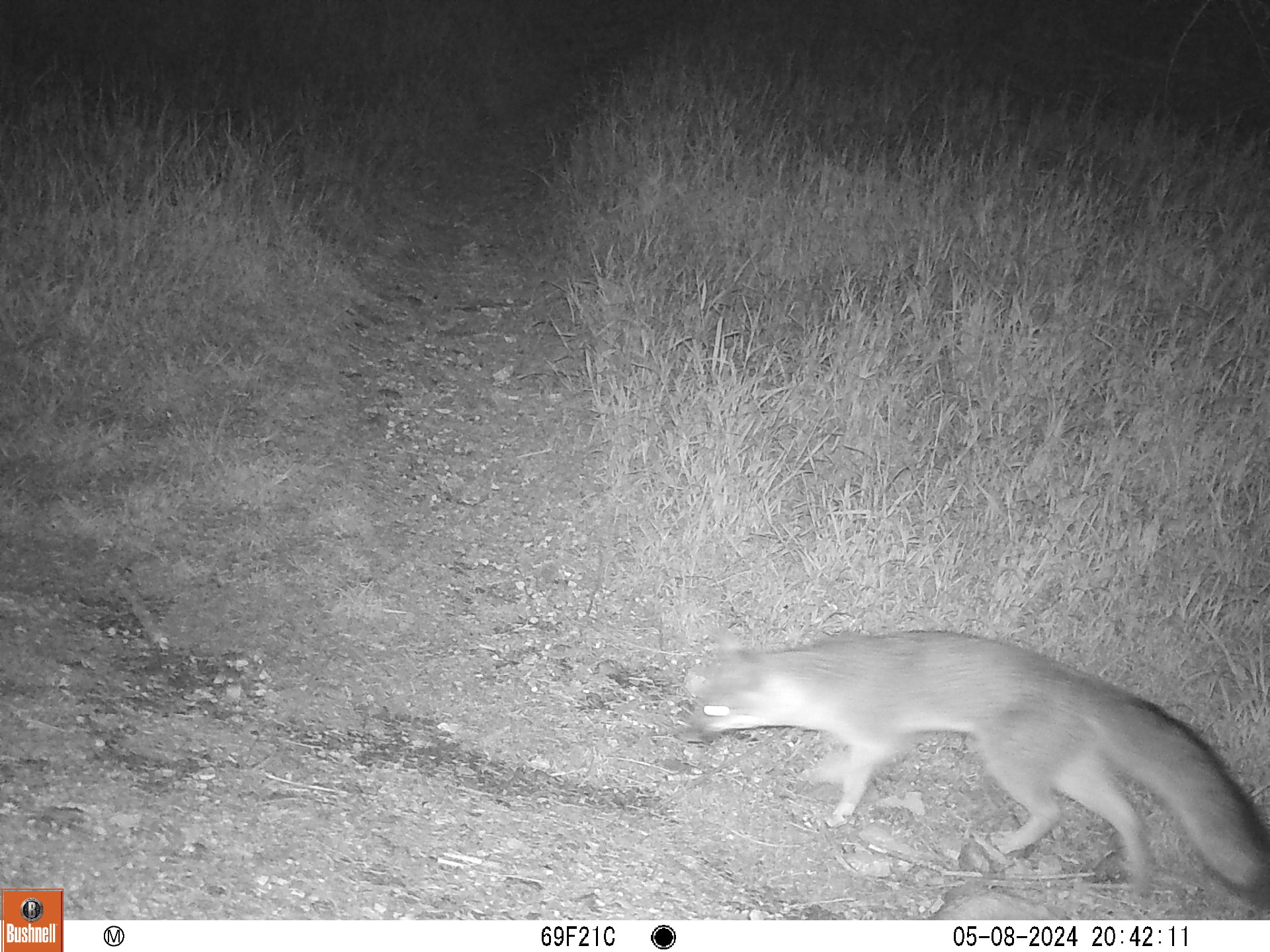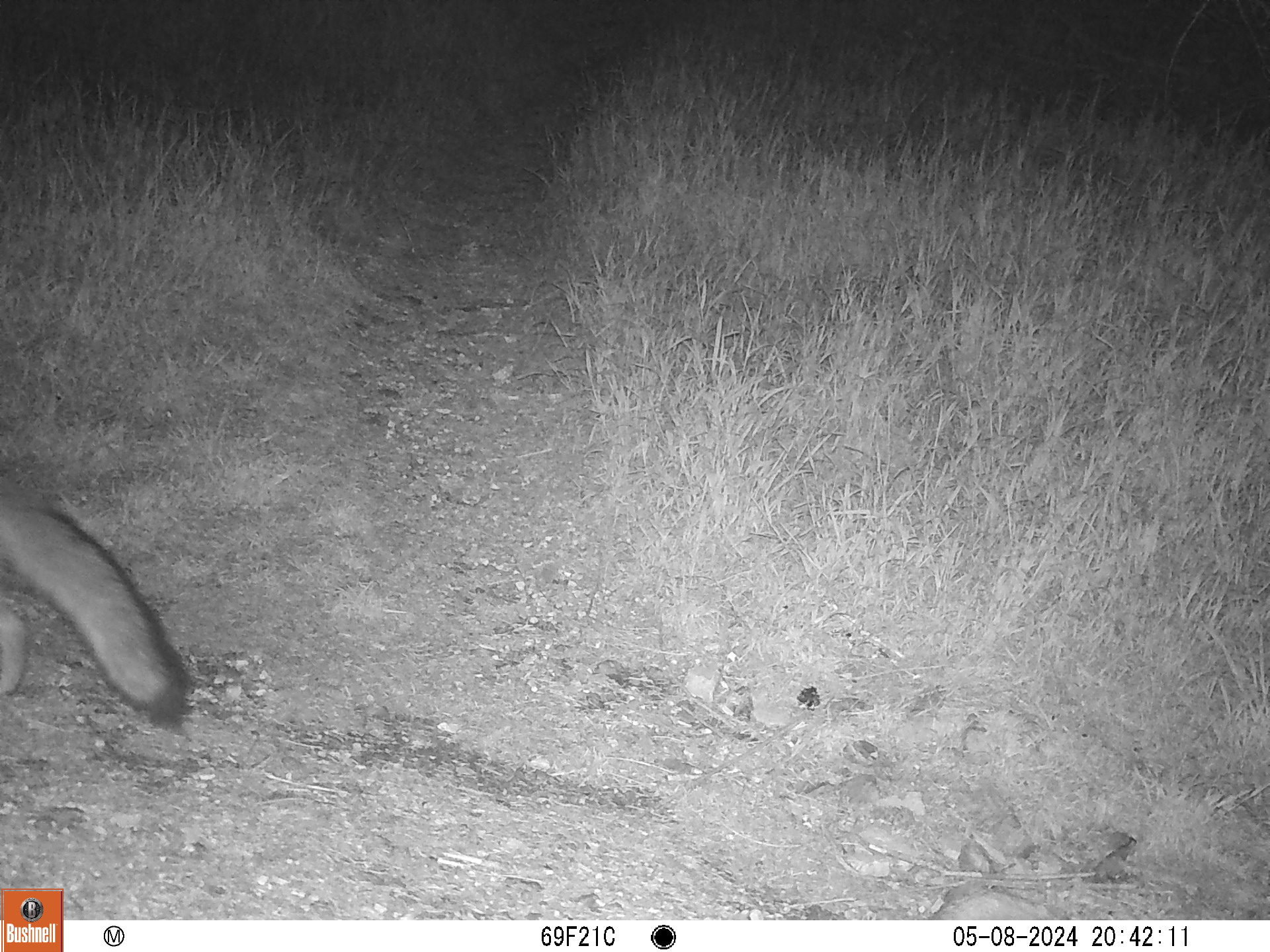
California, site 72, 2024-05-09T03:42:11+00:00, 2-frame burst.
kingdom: Animalia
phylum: Chordata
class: Mammalia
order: Carnivora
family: Canidae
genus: Urocyon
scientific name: Urocyon cinereoargenteus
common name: gray fox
Gray fox (Urocyon cinereoargenteus).